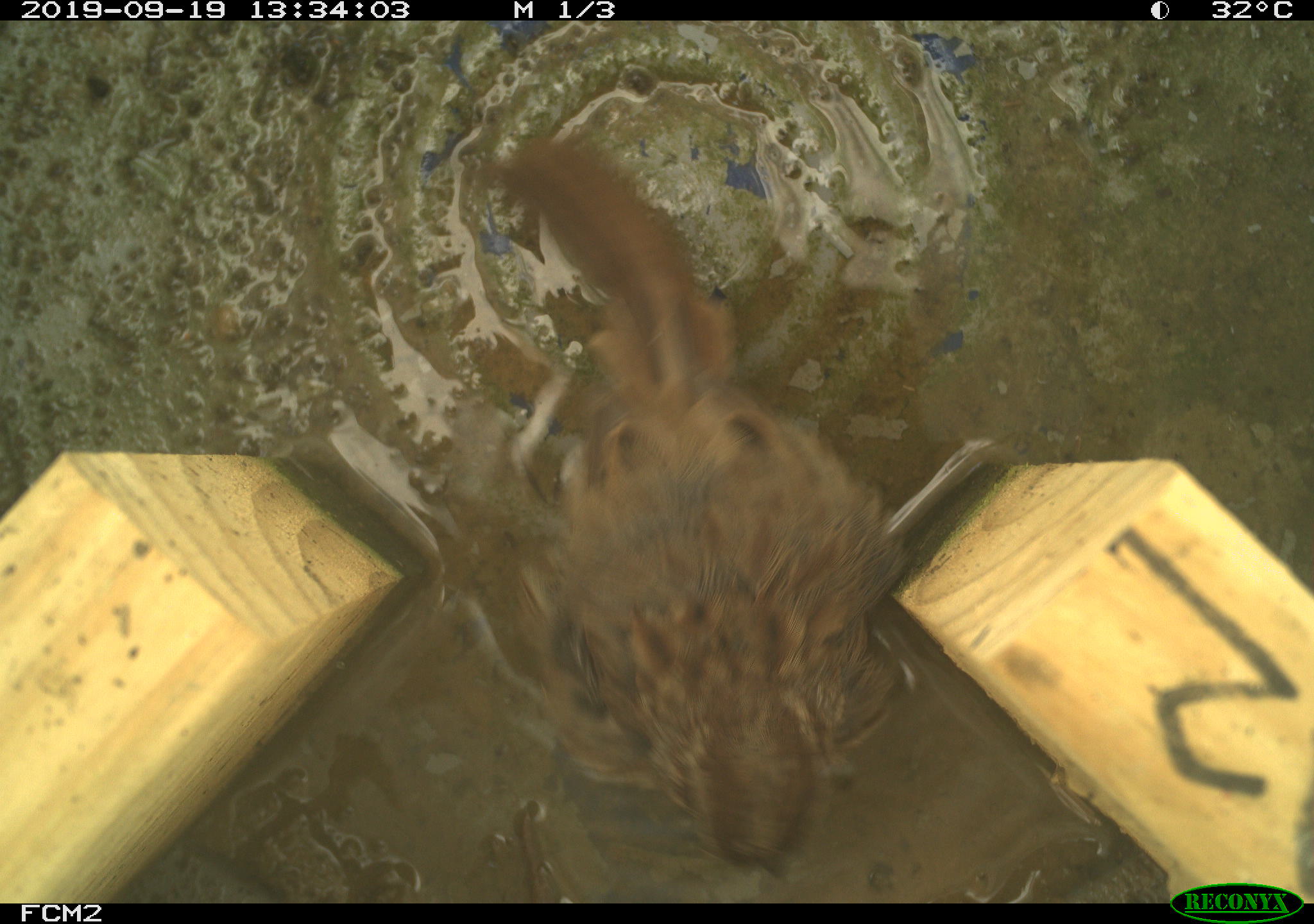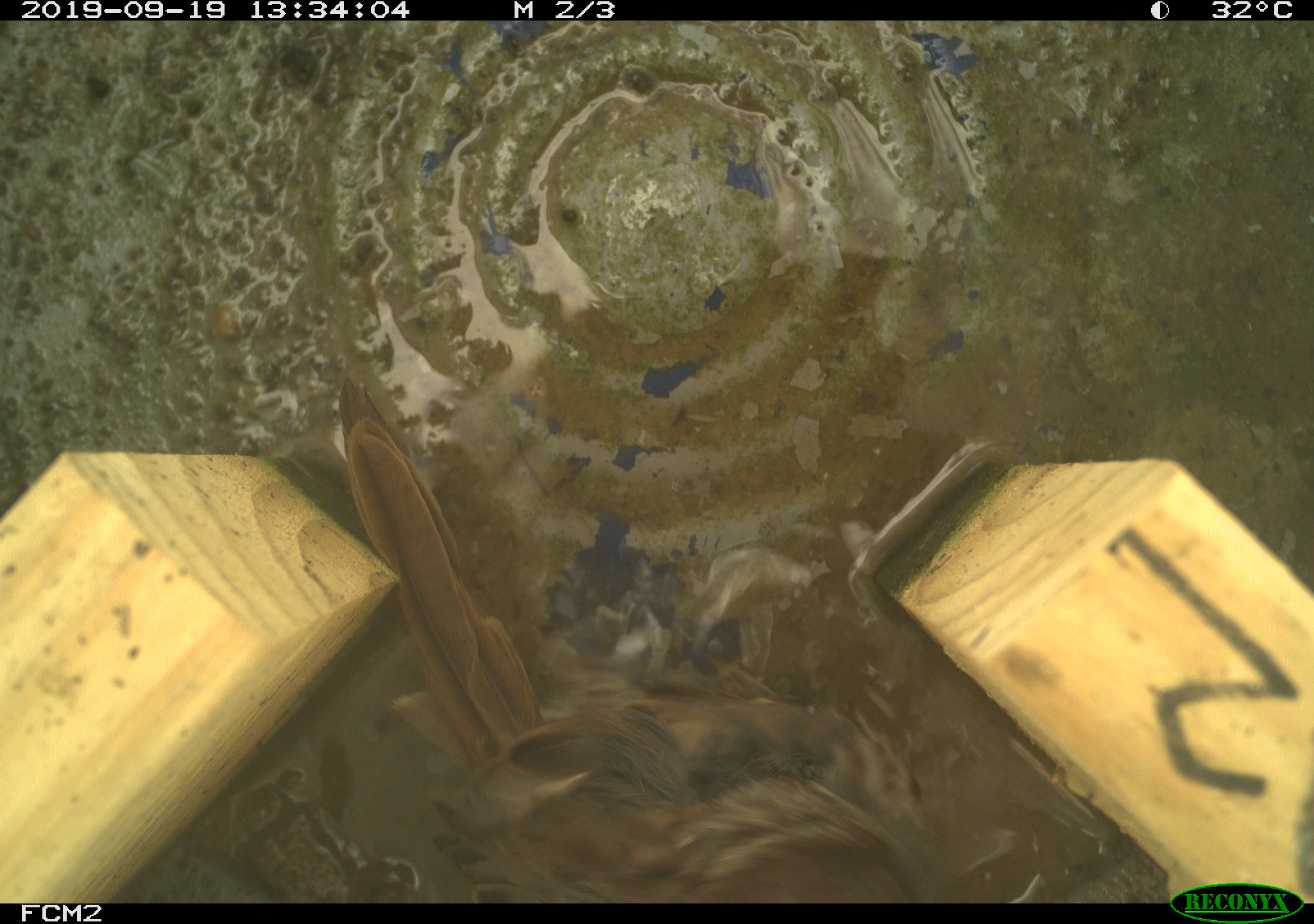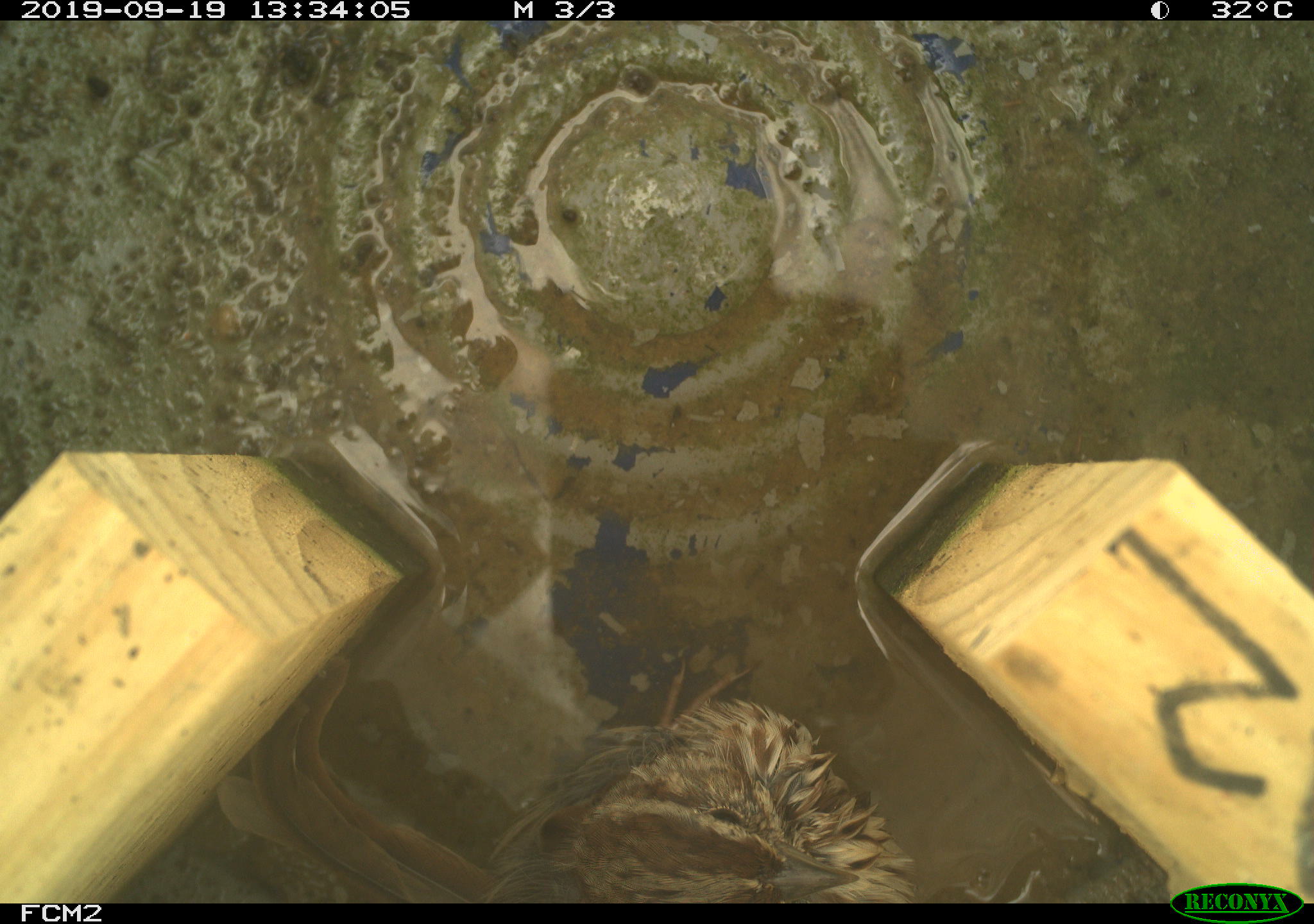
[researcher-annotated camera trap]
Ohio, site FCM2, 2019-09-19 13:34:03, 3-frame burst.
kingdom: Animalia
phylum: Chordata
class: Aves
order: Passeriformes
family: Passerellidae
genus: Melospiza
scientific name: Melospiza melodia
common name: song sparrow